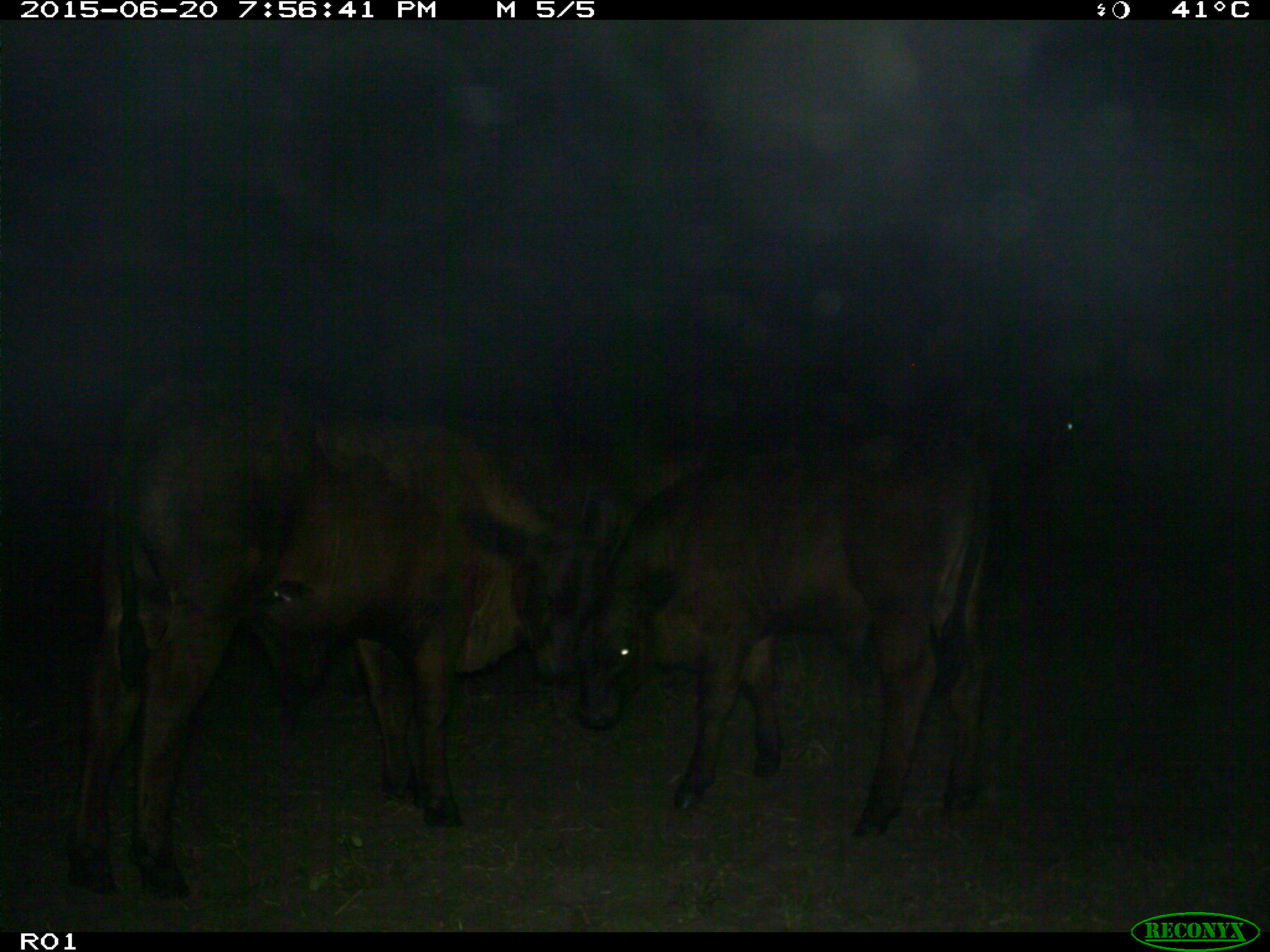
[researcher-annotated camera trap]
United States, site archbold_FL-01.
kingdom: Animalia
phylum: Chordata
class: Mammalia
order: Artiodactyla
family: Bovidae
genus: Bos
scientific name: Bos taurus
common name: domestic cow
Bos taurus (domestic cow).